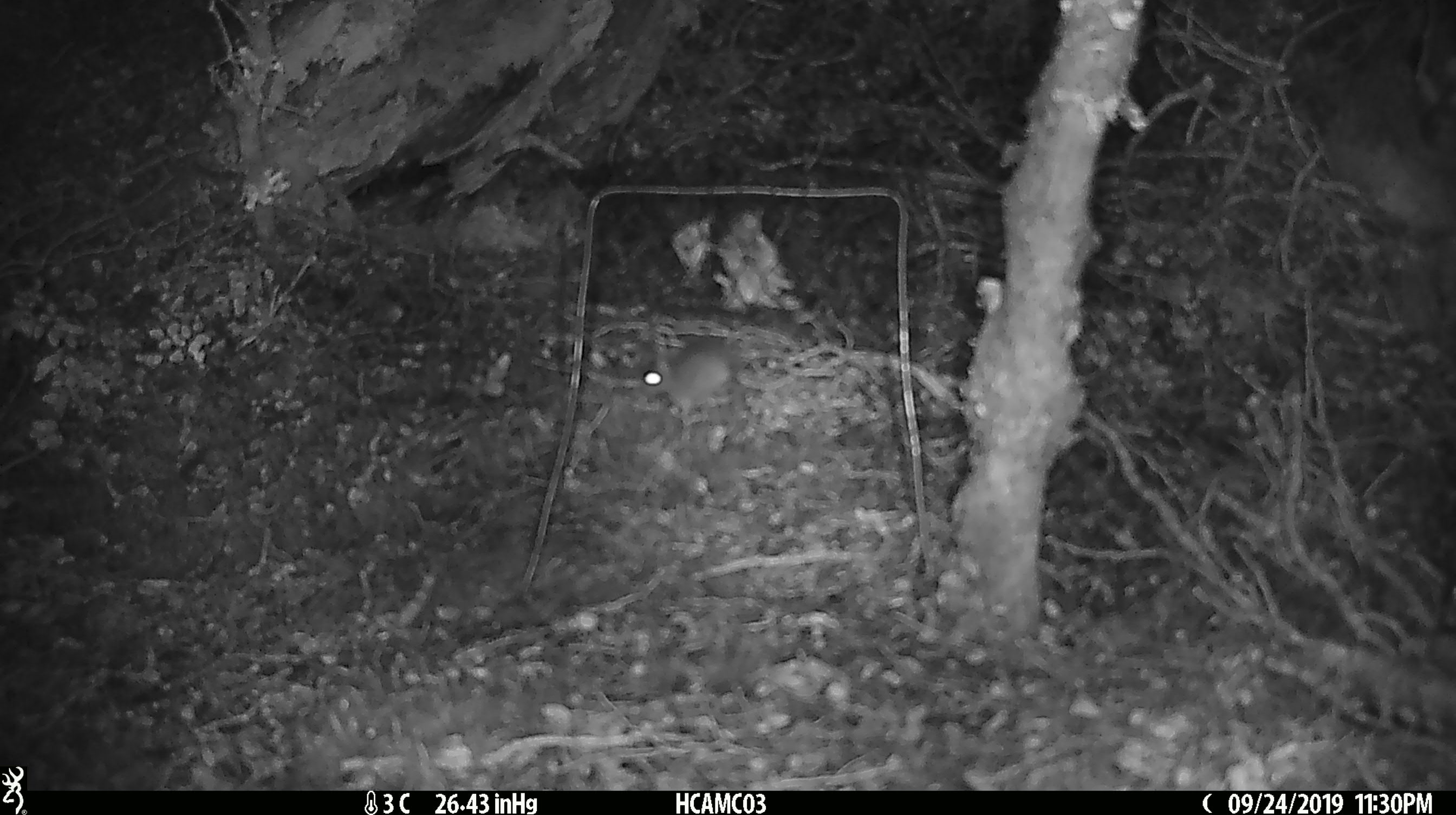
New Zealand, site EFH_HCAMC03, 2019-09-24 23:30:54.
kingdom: Animalia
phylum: Chordata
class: Mammalia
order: Rodentia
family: Muridae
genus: Mus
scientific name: Mus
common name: mouse